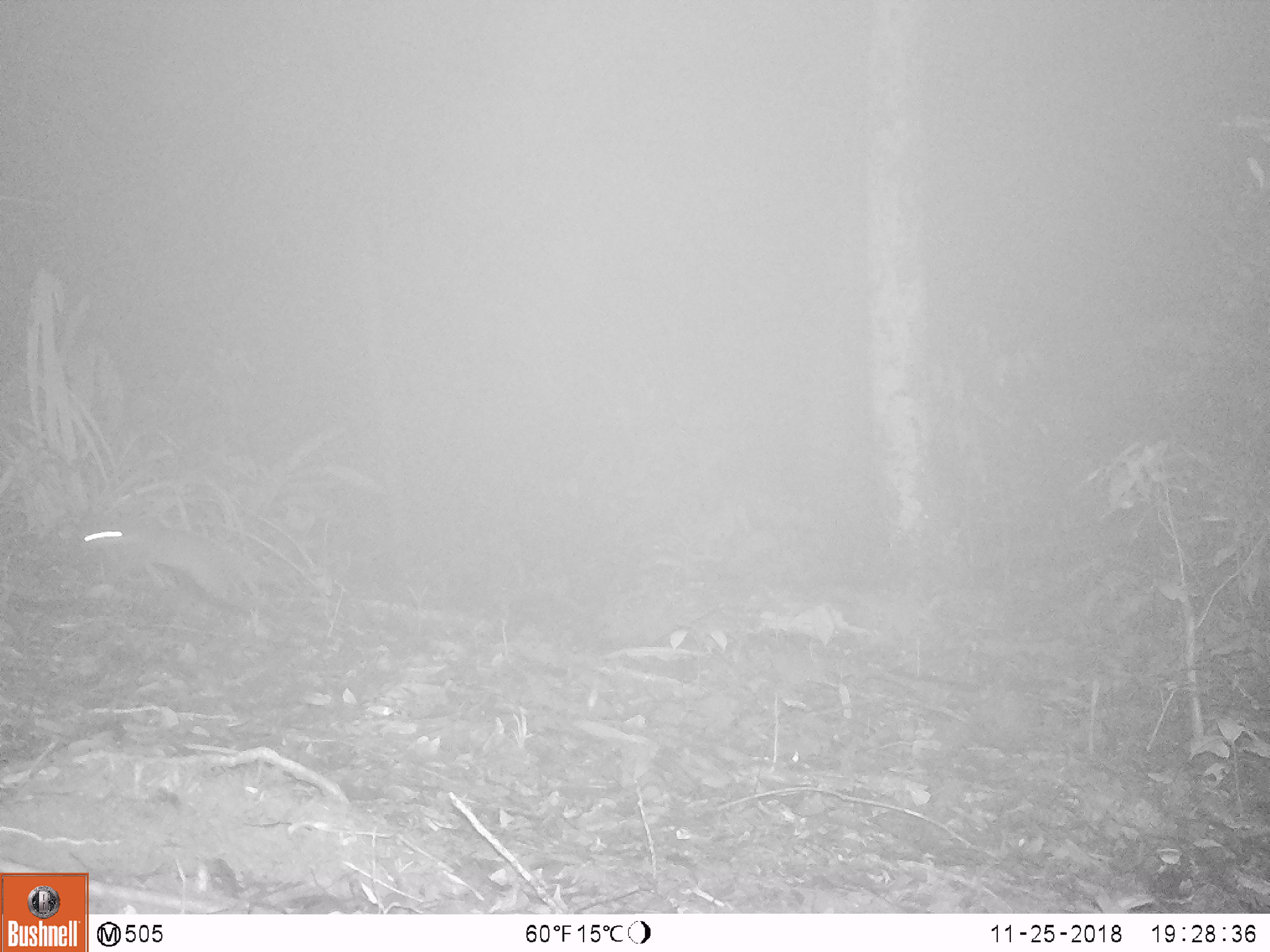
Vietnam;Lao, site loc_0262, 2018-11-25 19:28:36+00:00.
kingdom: Animalia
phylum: Chordata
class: Mammalia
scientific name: Mammalia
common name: mammal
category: unidentified small mammal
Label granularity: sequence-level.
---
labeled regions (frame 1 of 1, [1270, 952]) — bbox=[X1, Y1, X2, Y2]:
unidentified small mammal: bbox=[80, 515, 257, 605]